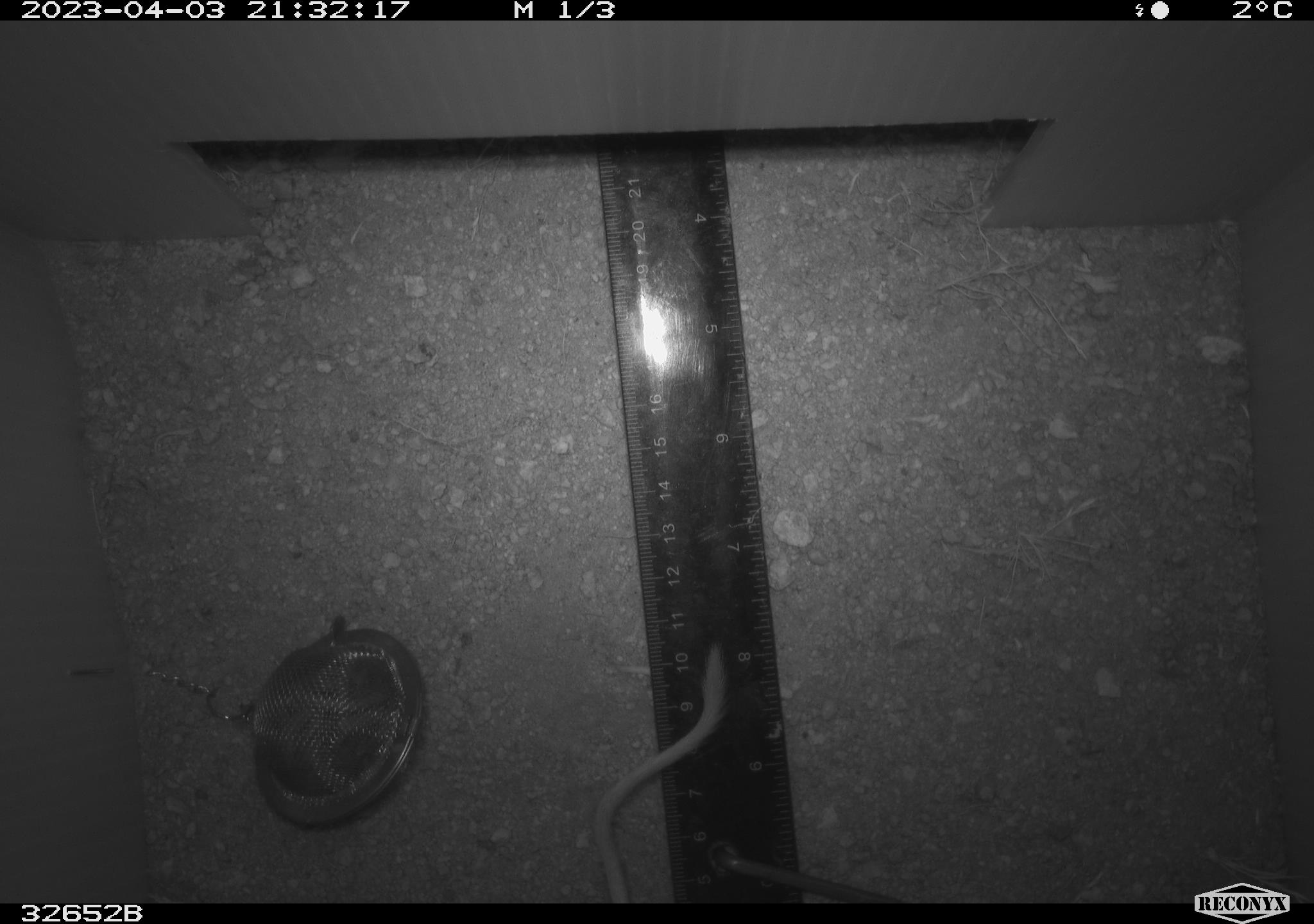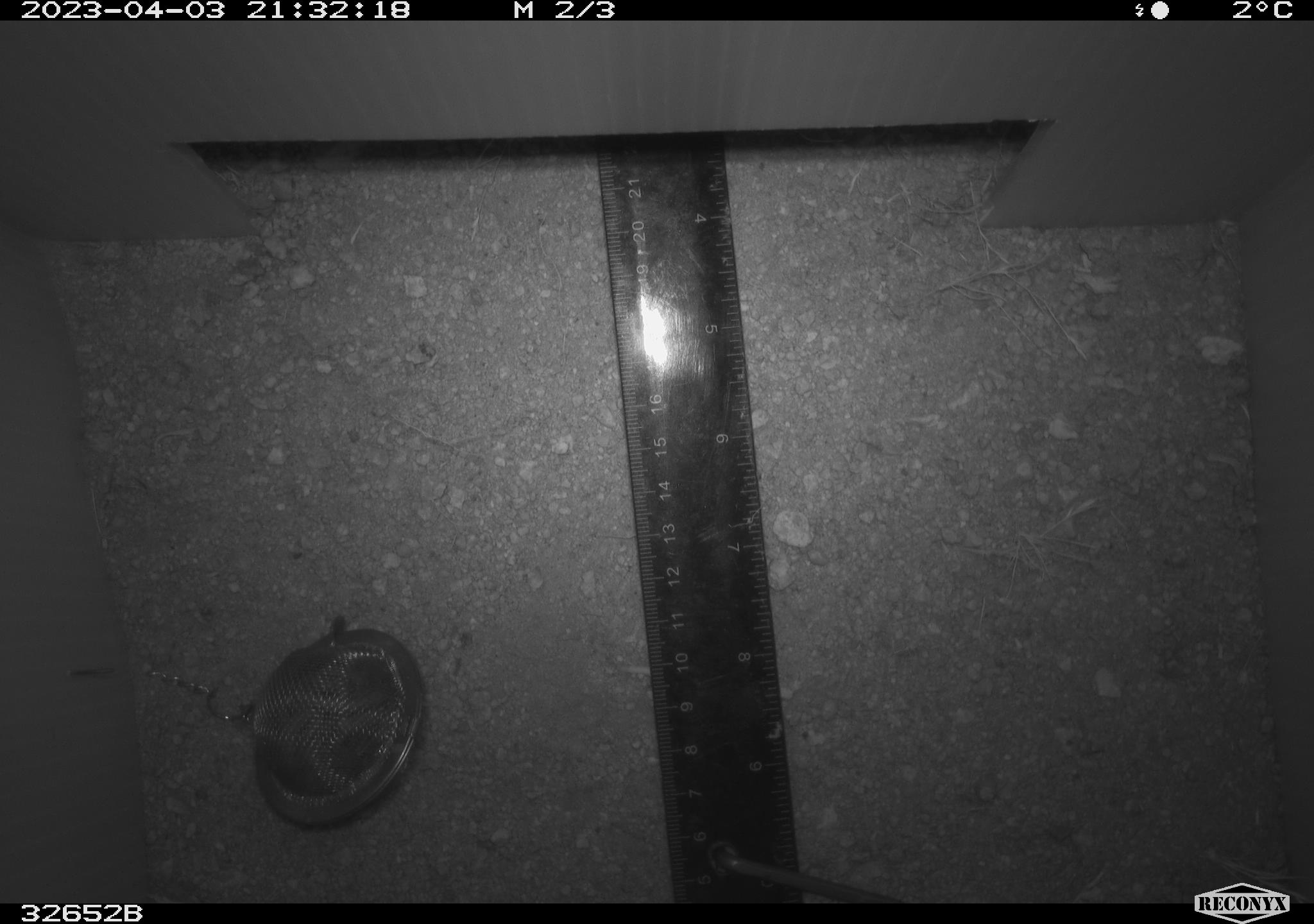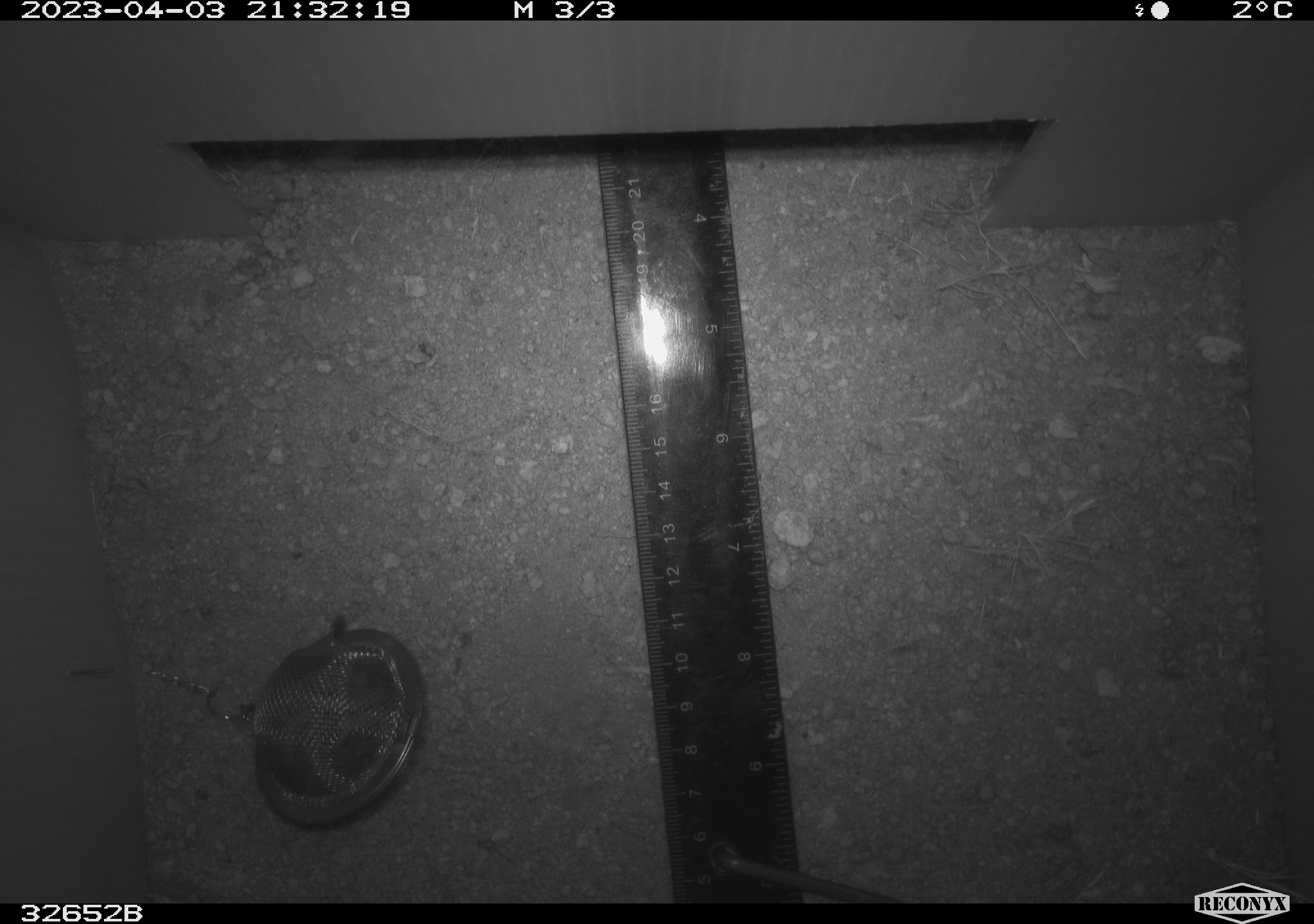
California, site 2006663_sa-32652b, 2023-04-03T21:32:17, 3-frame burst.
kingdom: Animalia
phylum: Chordata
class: Mammalia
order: Rodentia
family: Heteromyidae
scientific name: Heteromyidae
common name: kangaroo rats and pocket mice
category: heteromyidae family